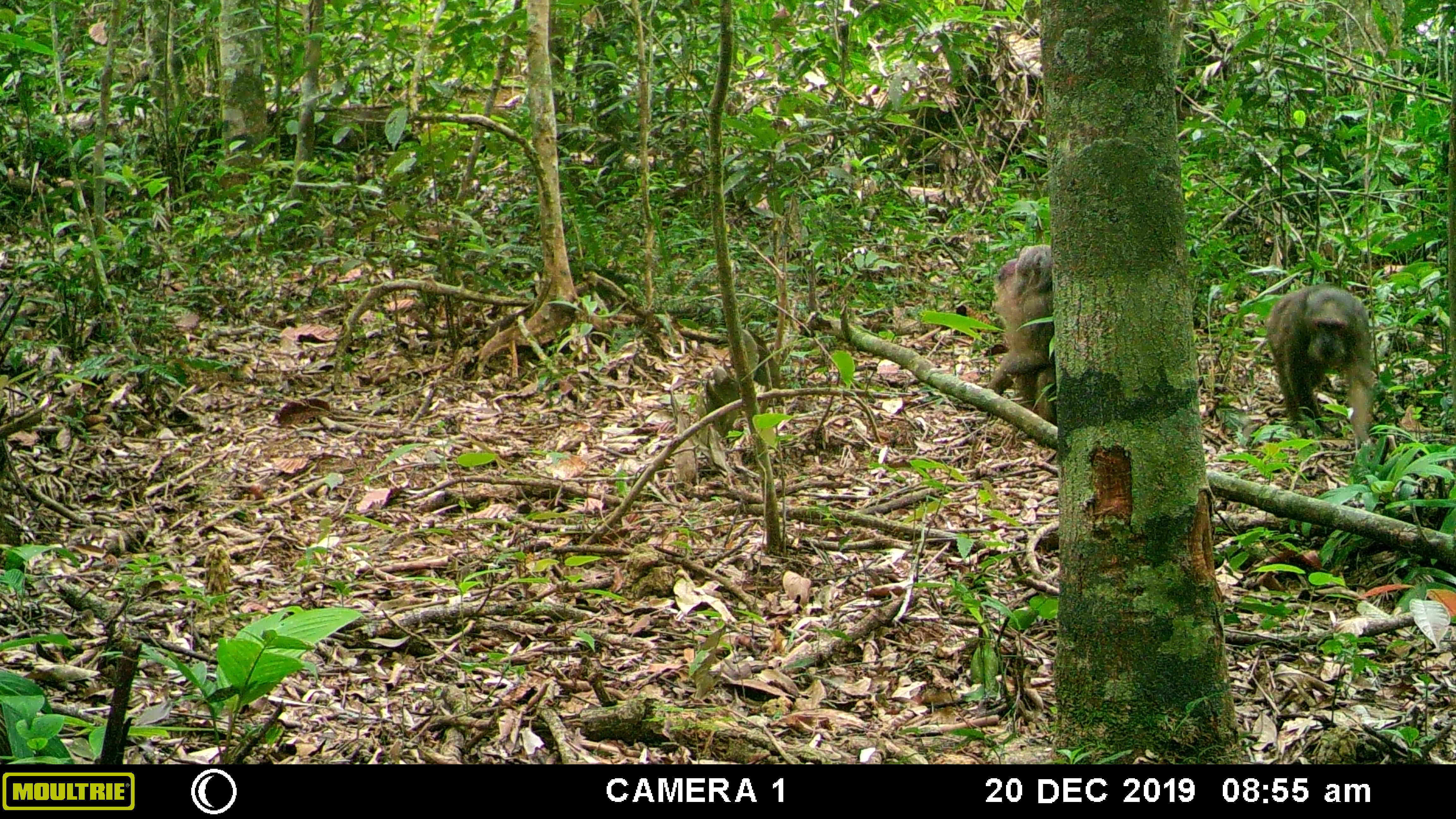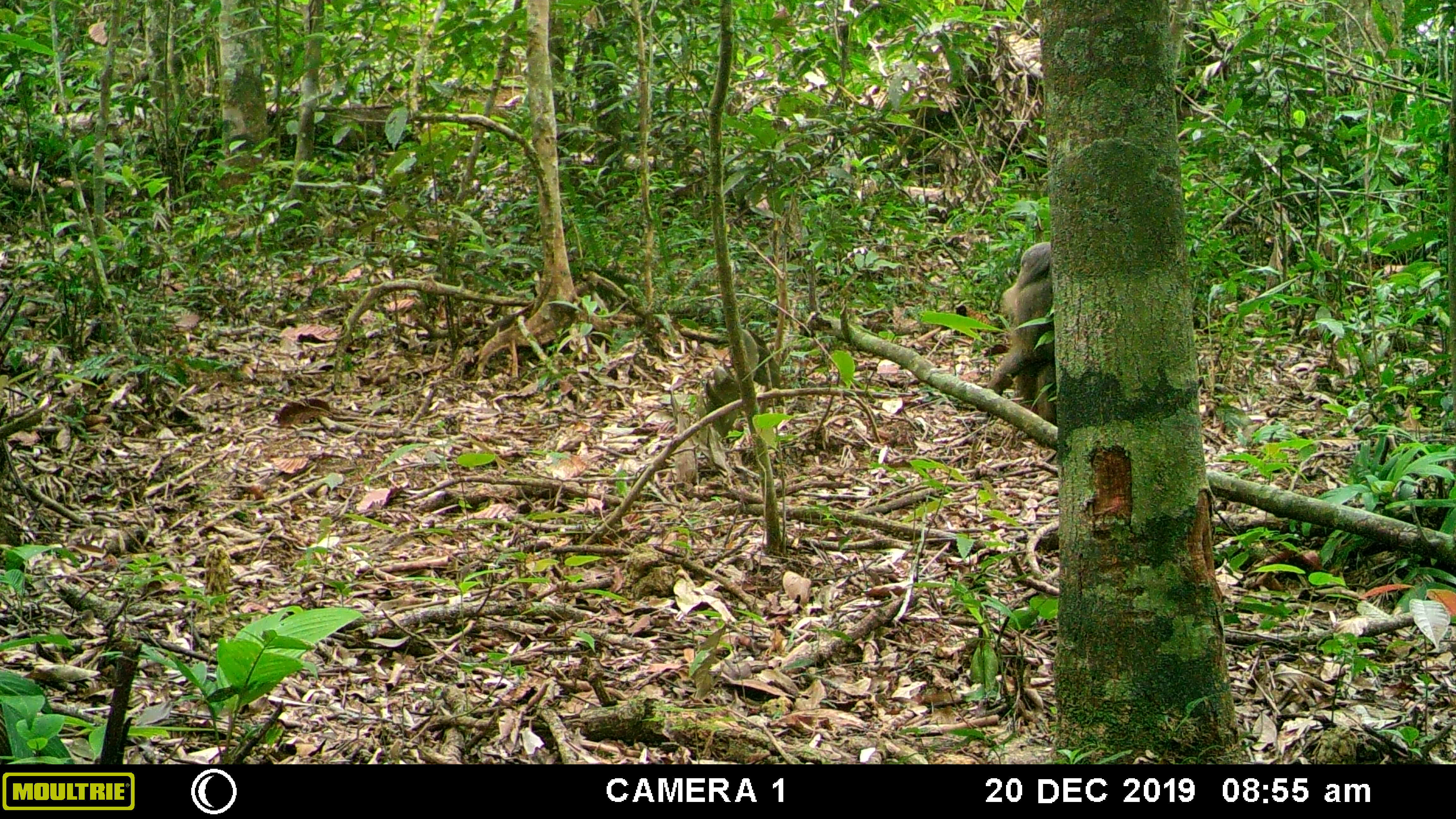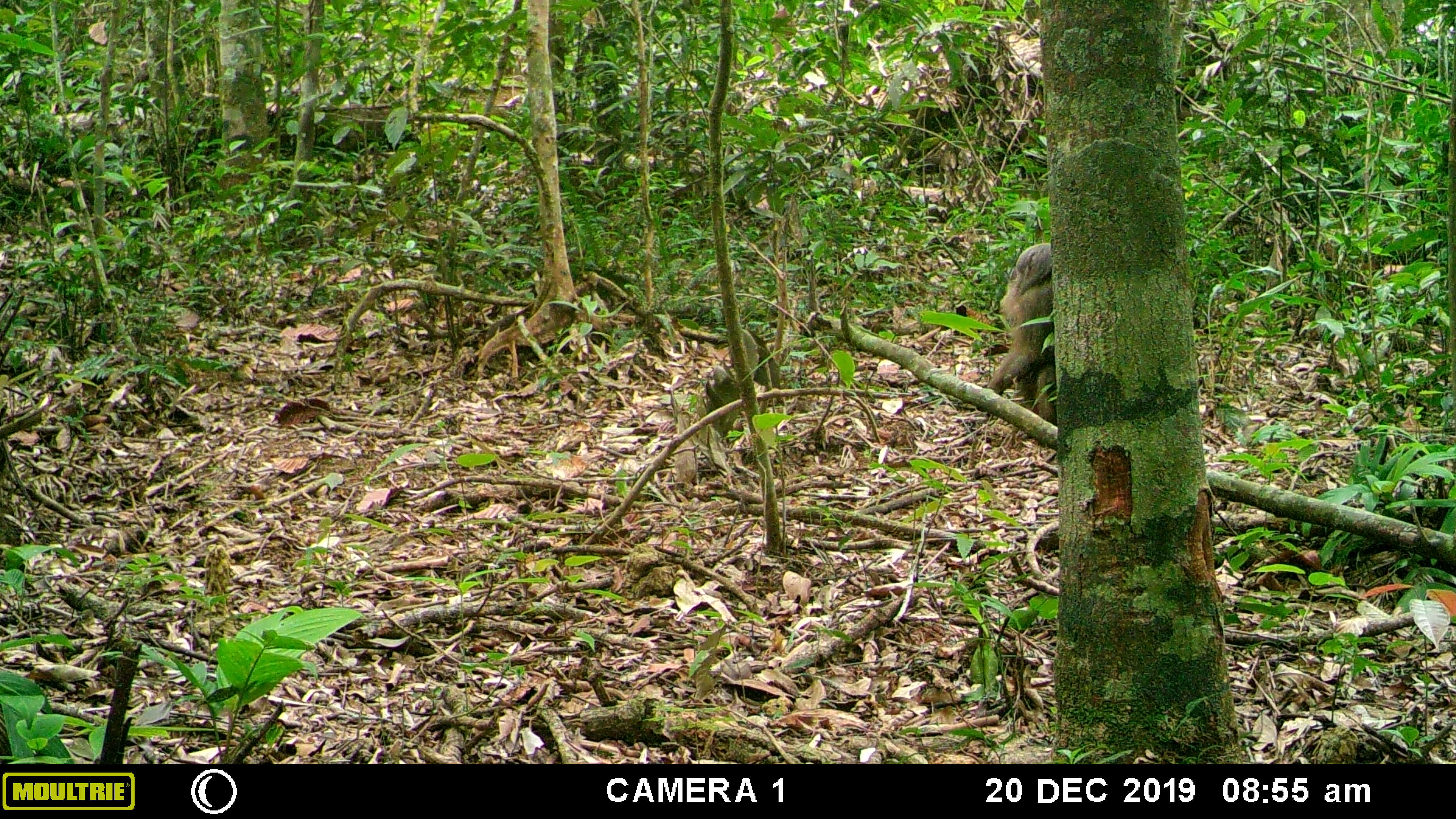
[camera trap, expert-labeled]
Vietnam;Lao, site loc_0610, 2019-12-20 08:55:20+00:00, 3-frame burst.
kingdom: Animalia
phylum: Chordata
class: Mammalia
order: Primates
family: Cercopithecidae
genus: Macaca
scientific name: Macaca arctoides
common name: stump-tailed macaque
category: stump tailed macaque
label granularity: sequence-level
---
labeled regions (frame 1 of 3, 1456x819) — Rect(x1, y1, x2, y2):
stump tailed macaque: Rect(1265, 283, 1373, 447); Rect(985, 242, 1054, 423)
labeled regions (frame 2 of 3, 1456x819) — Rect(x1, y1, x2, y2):
stump tailed macaque: Rect(983, 241, 1054, 427)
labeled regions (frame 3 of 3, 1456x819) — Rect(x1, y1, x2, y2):
stump tailed macaque: Rect(985, 242, 1050, 420)